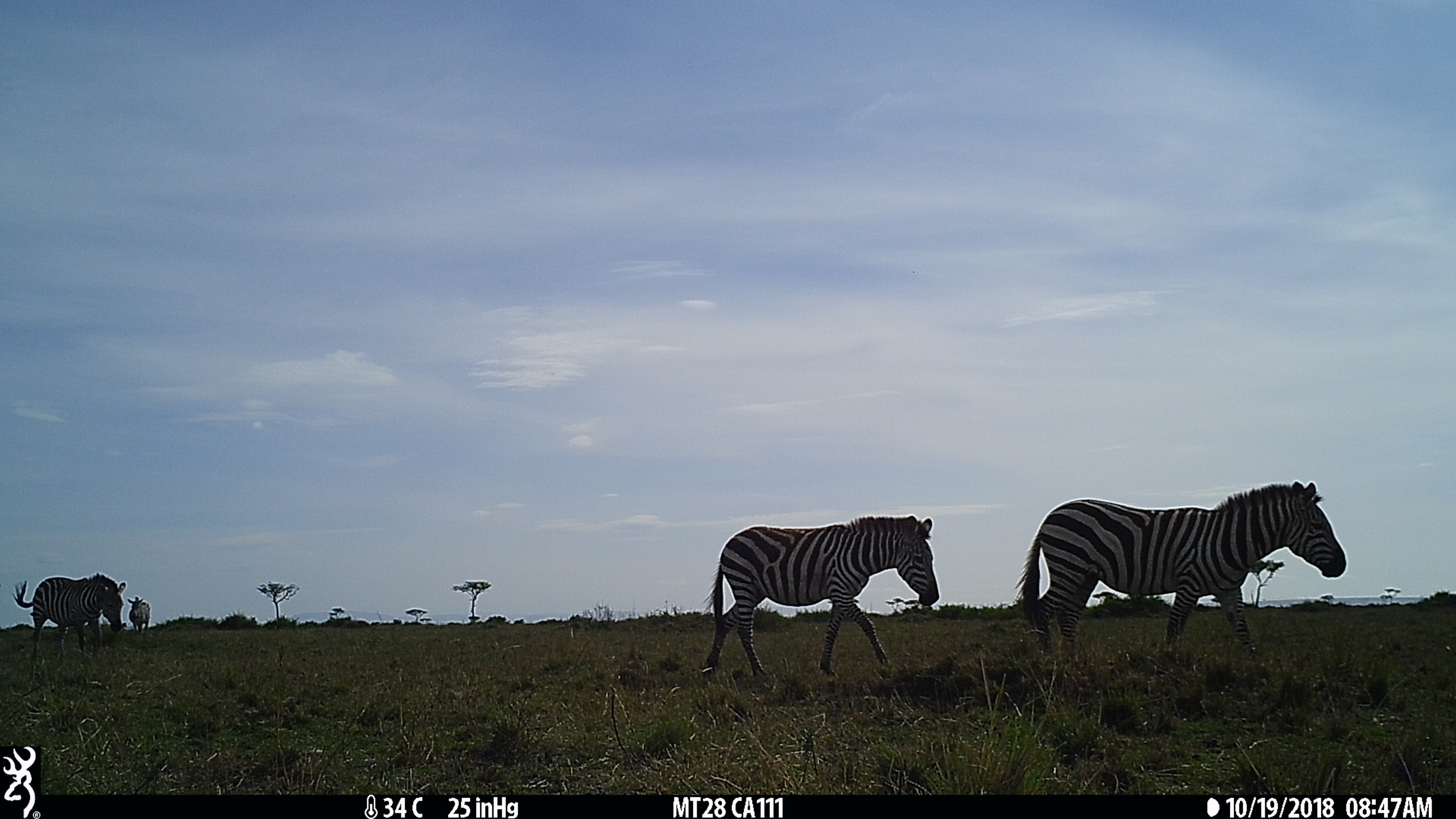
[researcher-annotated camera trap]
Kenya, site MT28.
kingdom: Animalia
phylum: Chordata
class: Mammalia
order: Perissodactyla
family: Equidae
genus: Equus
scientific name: Equus quagga burchellii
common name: burchell's zebra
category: zebra